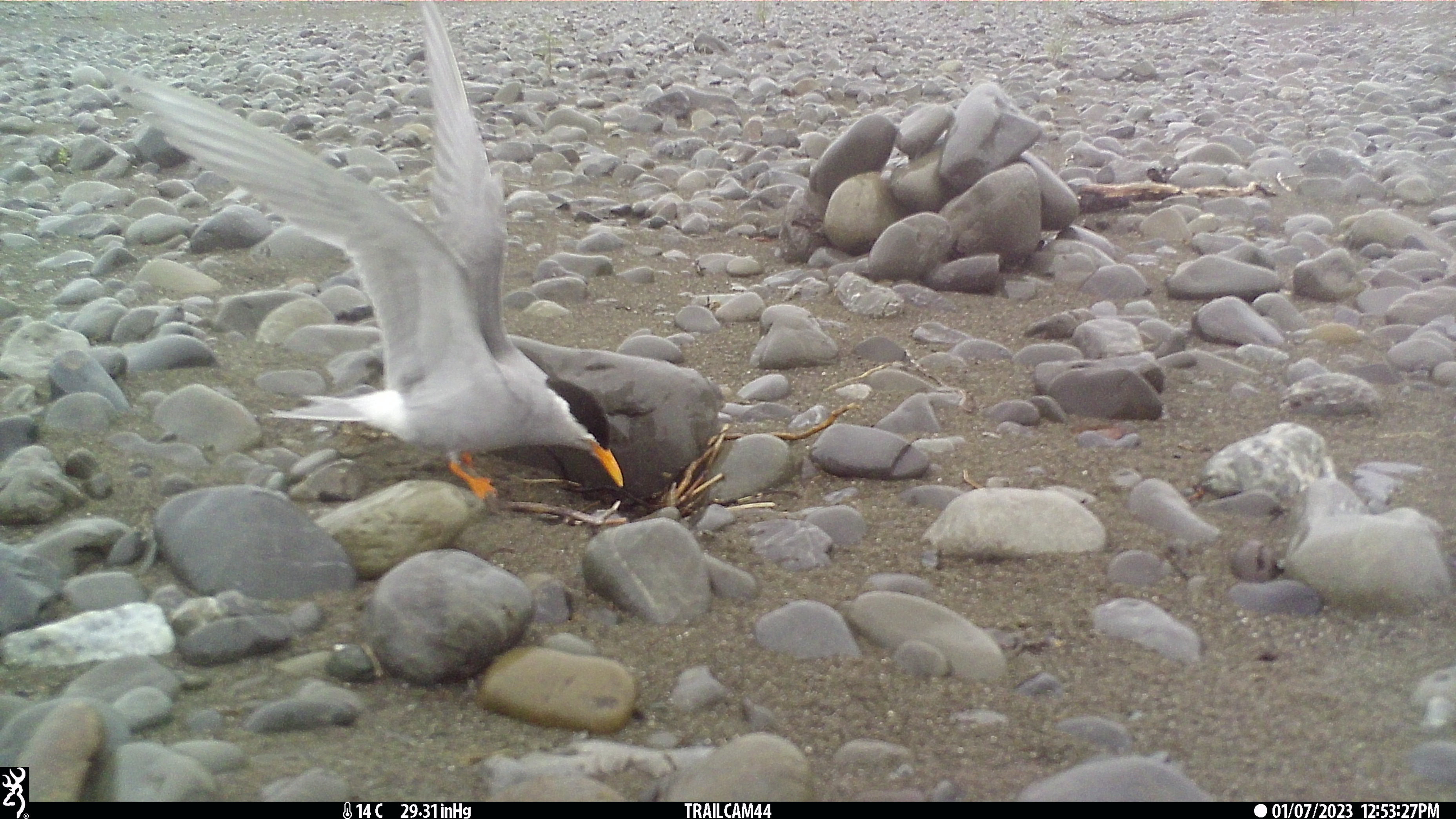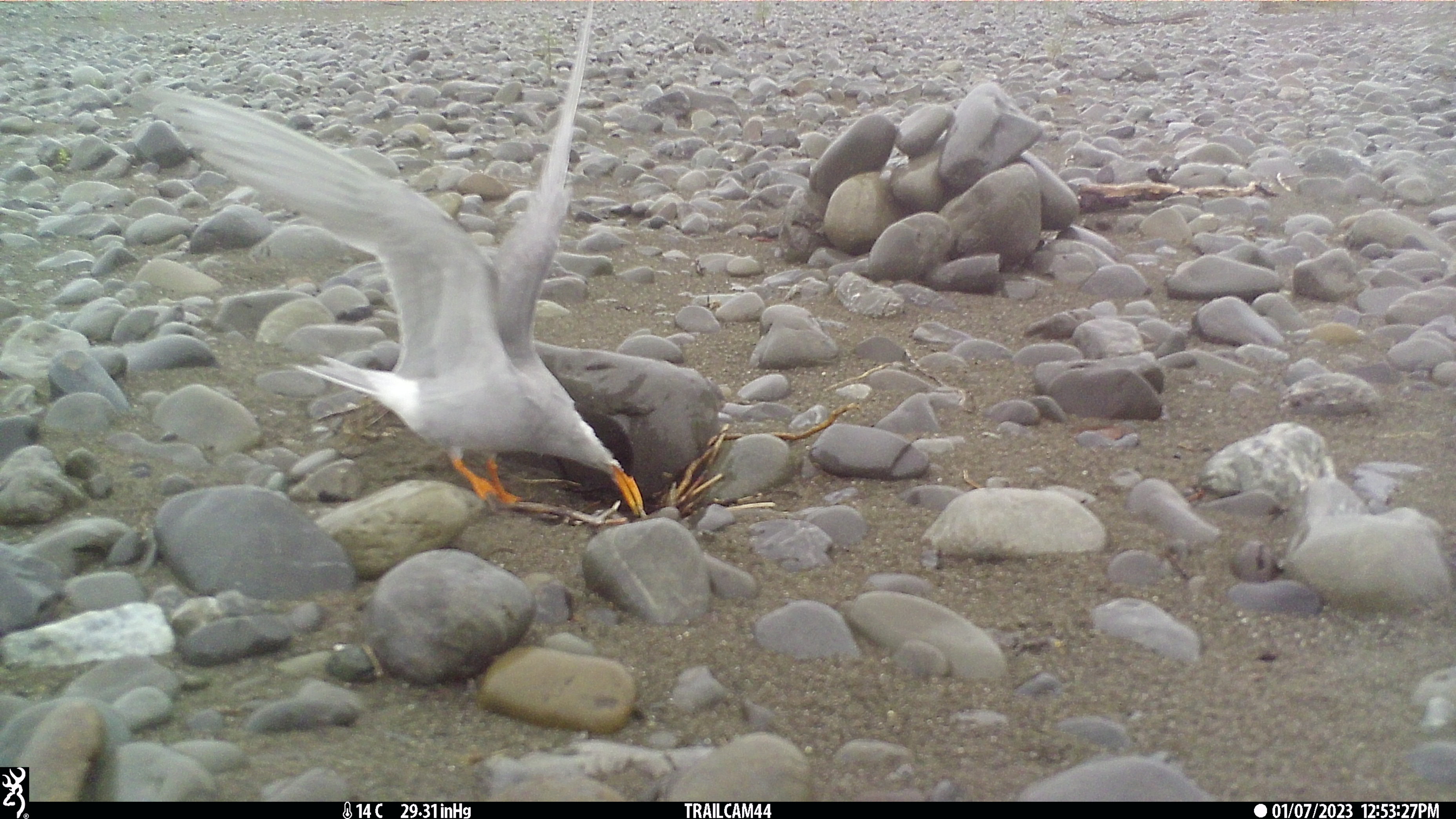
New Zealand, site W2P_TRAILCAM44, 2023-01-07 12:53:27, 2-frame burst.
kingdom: Animalia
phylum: Chordata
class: Aves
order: Charadriiformes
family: Laridae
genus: Chlidonias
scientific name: Chlidonias albostriatus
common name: black-fronted tern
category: black fronted tern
Black fronted tern (black-fronted tern) (Chlidonias albostriatus).